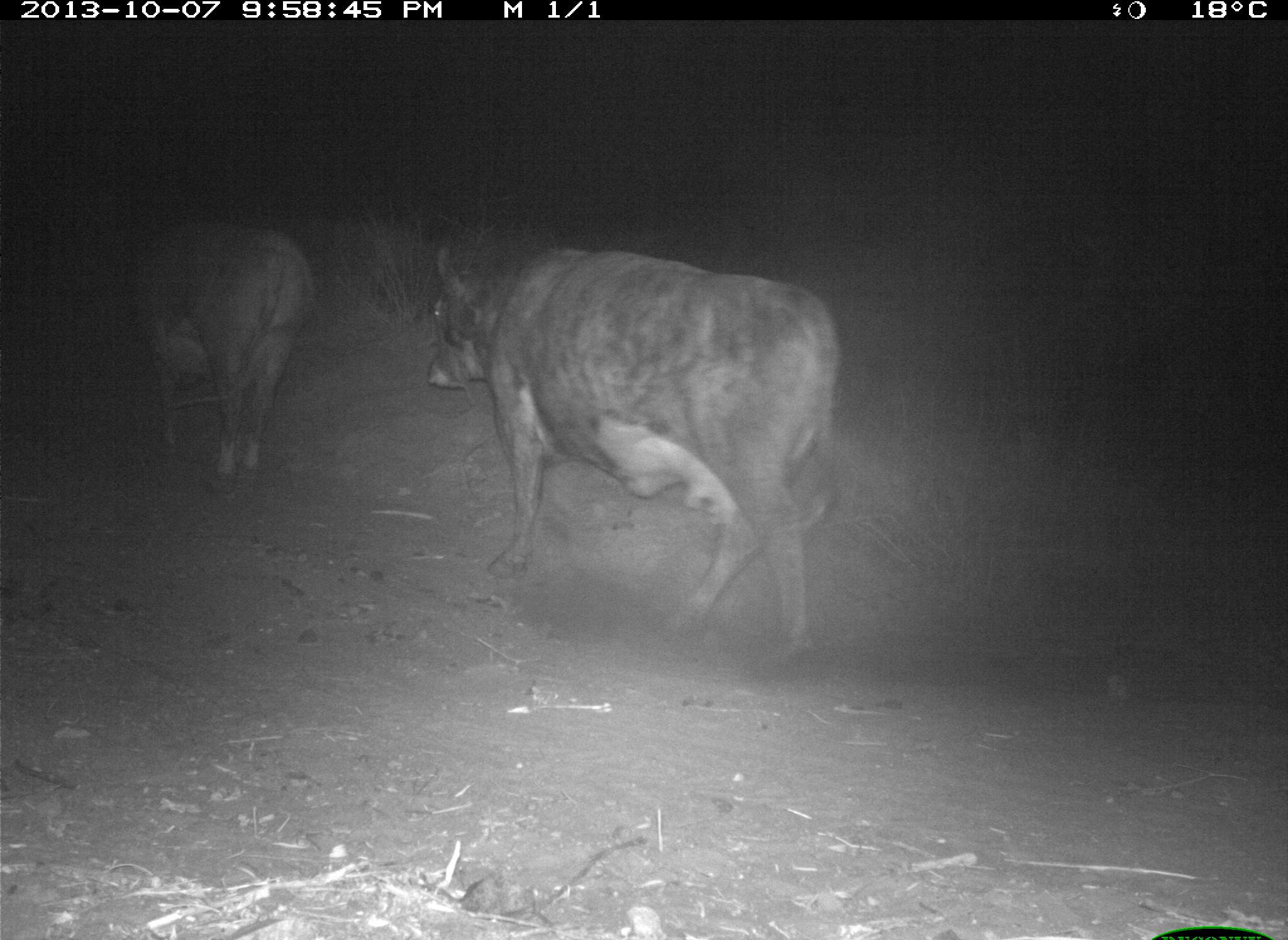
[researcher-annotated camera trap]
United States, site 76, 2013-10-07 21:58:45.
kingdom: Animalia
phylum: Chordata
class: Mammalia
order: Artiodactyla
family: Bovidae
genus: Bos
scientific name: Bos taurus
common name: cow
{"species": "cow (Bos taurus)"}